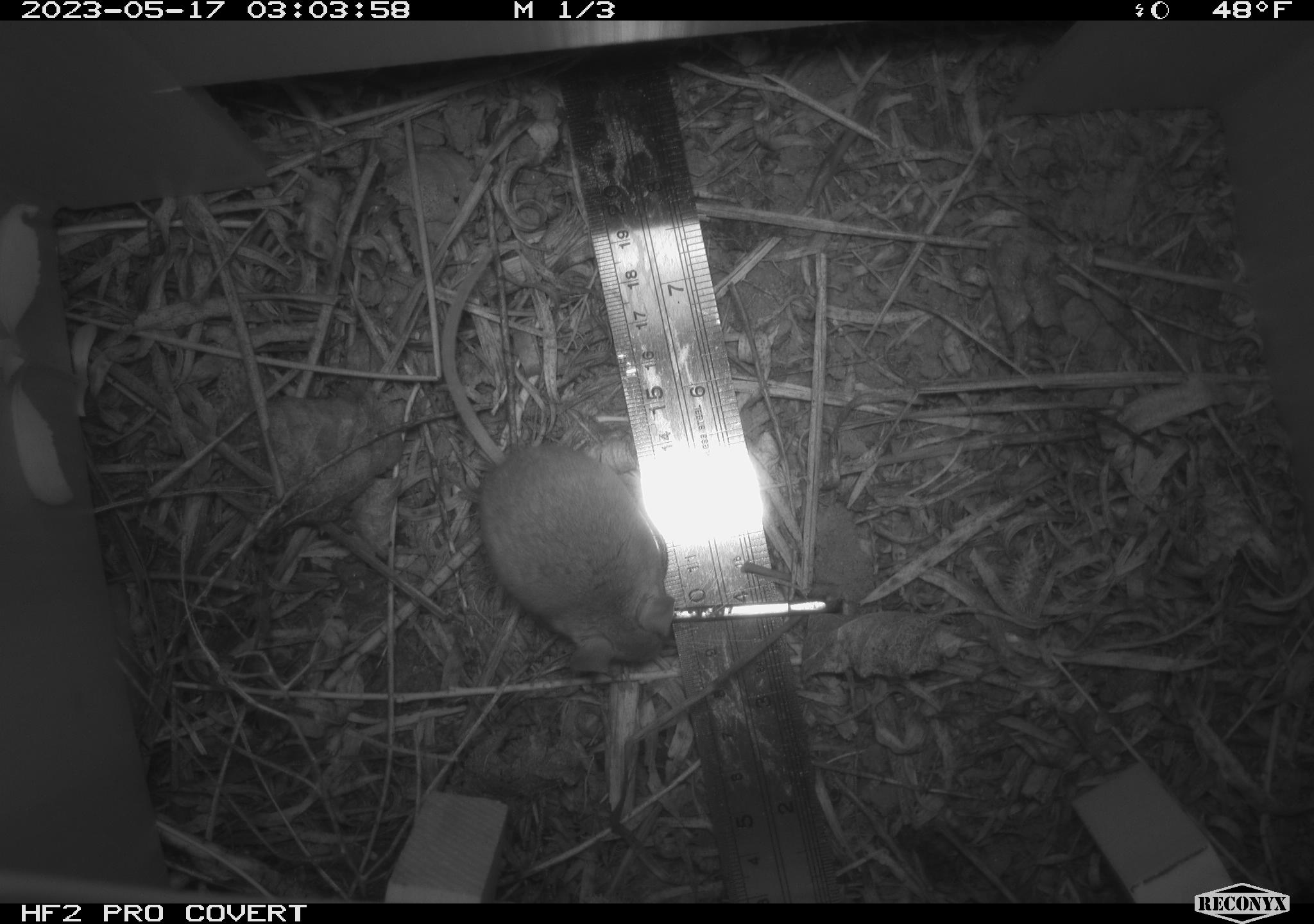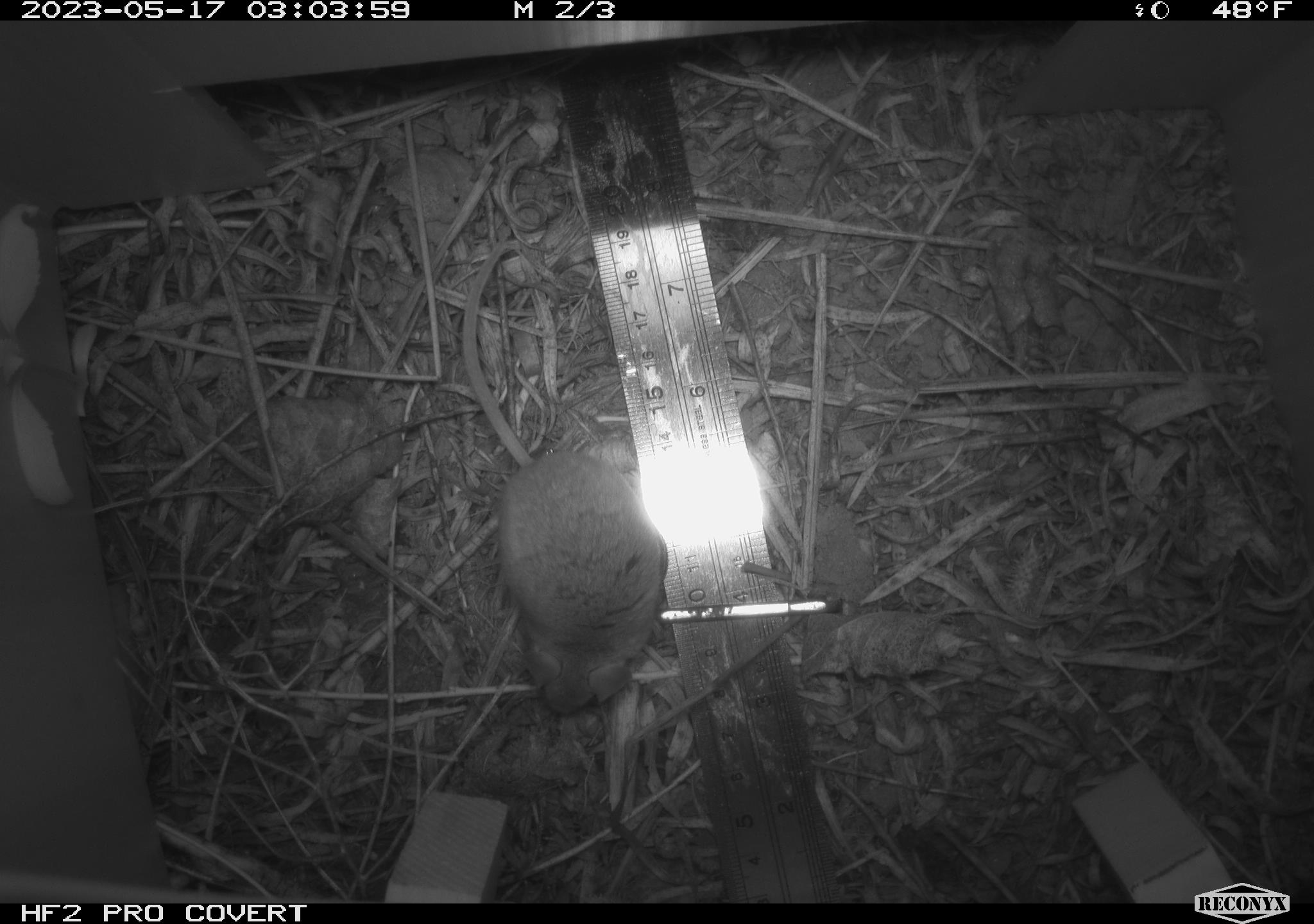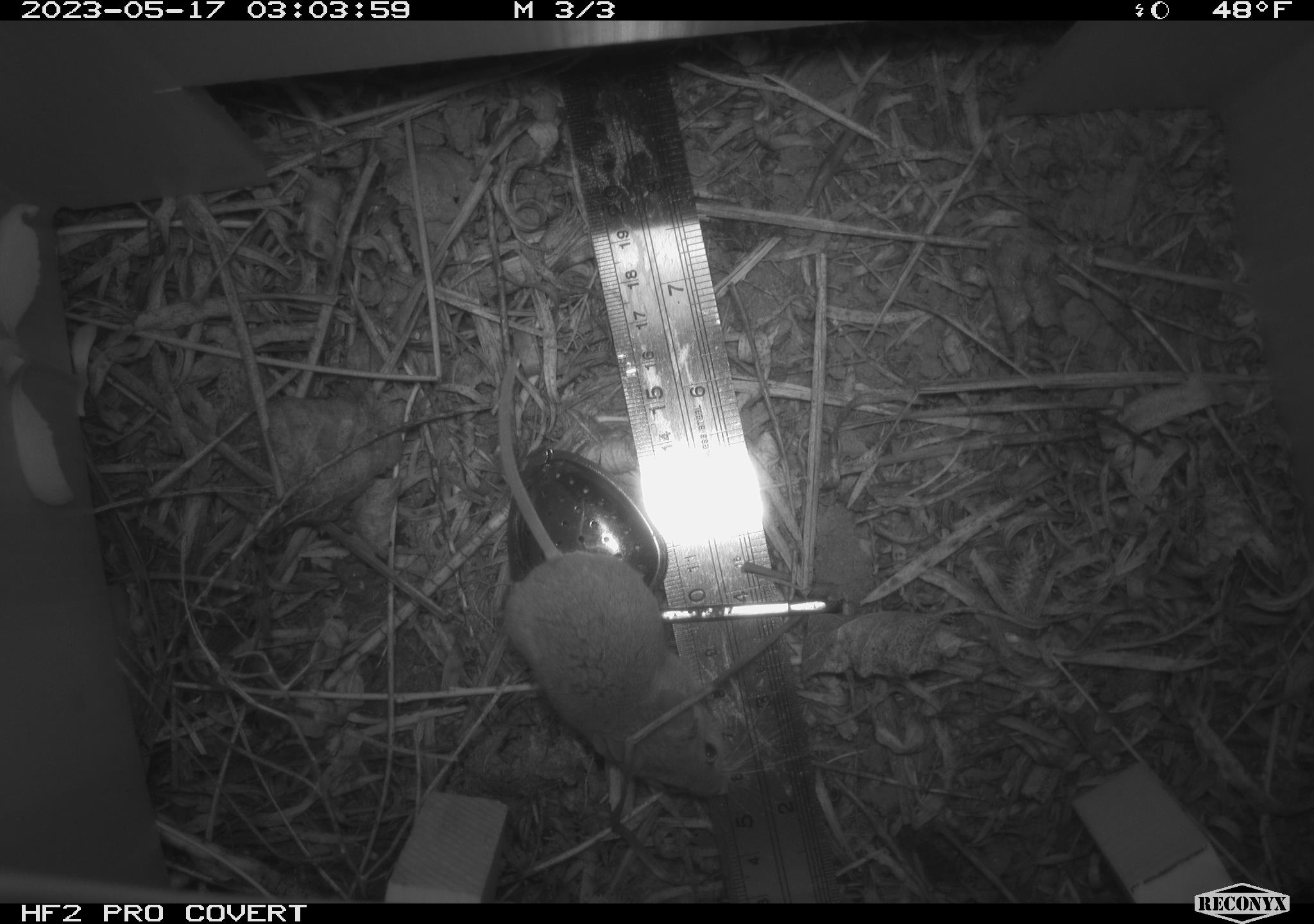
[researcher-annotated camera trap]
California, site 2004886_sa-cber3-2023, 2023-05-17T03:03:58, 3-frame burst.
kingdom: Animalia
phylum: Chordata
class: Mammalia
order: Rodentia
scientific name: Rodentia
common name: mouse species